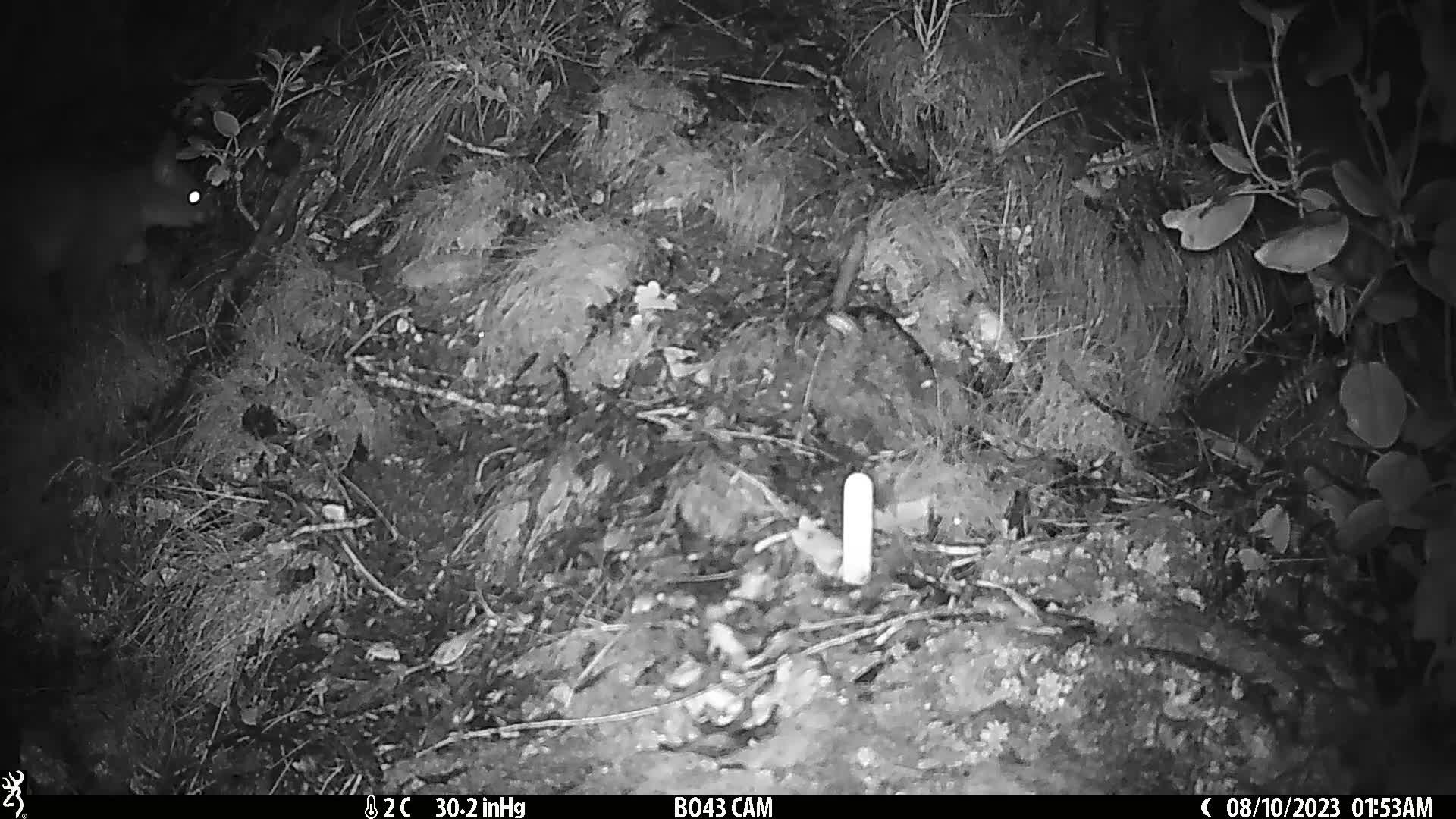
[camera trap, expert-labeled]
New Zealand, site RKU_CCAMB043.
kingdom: Animalia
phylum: Chordata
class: Mammalia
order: Diprotodontia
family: Phalangeridae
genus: Trichosurus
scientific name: Trichosurus vulpecula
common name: common brushtail possum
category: possum